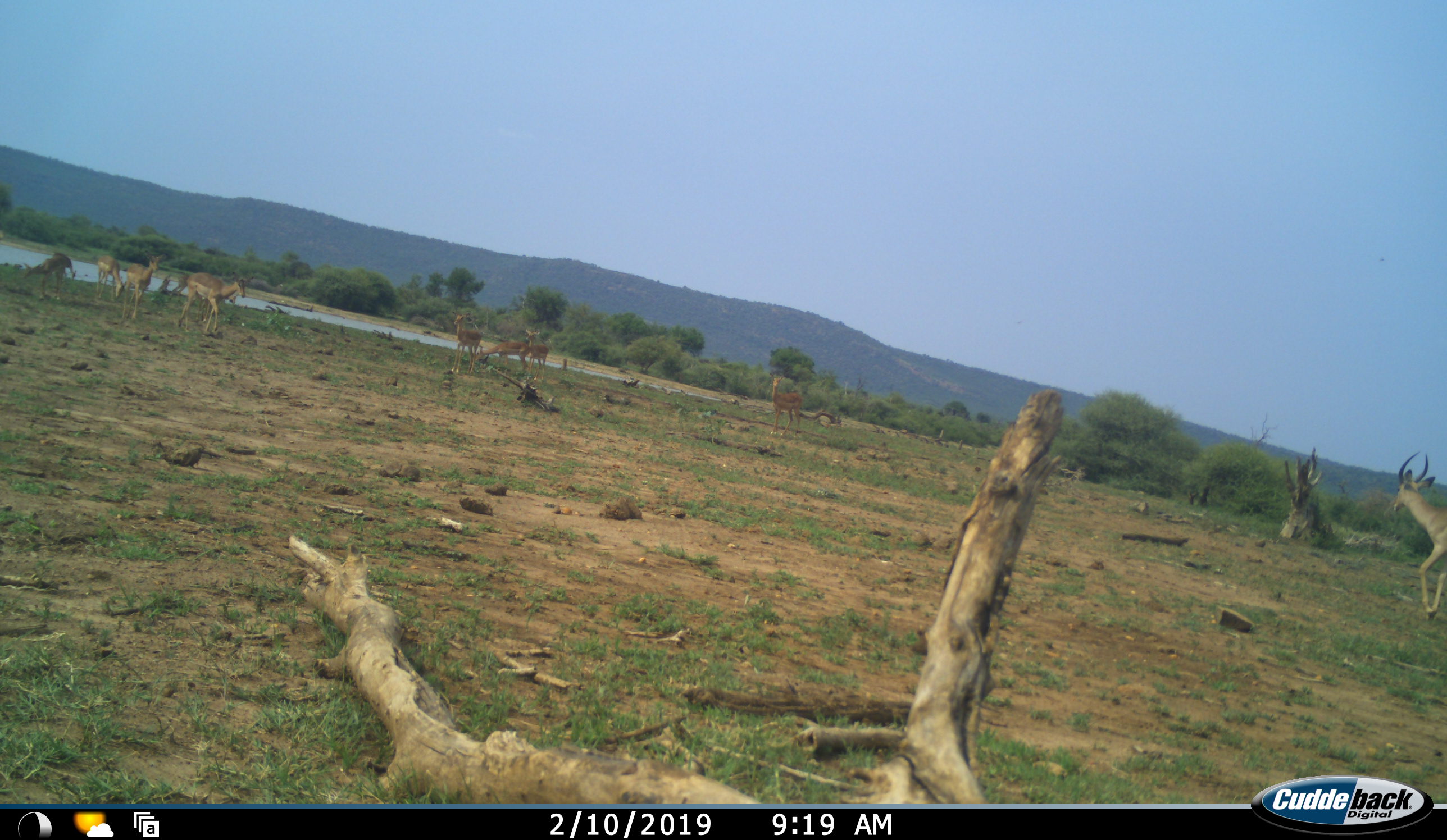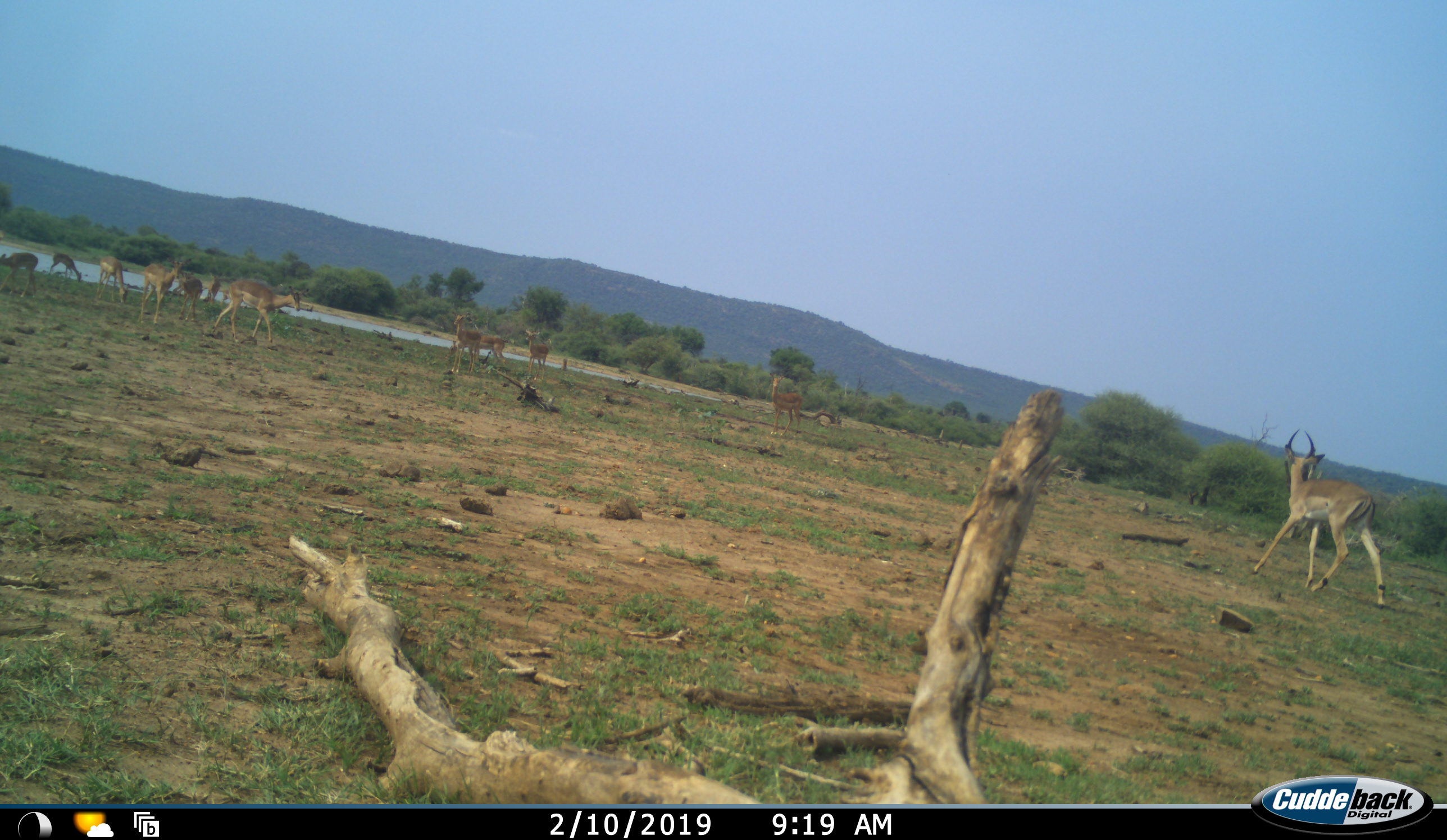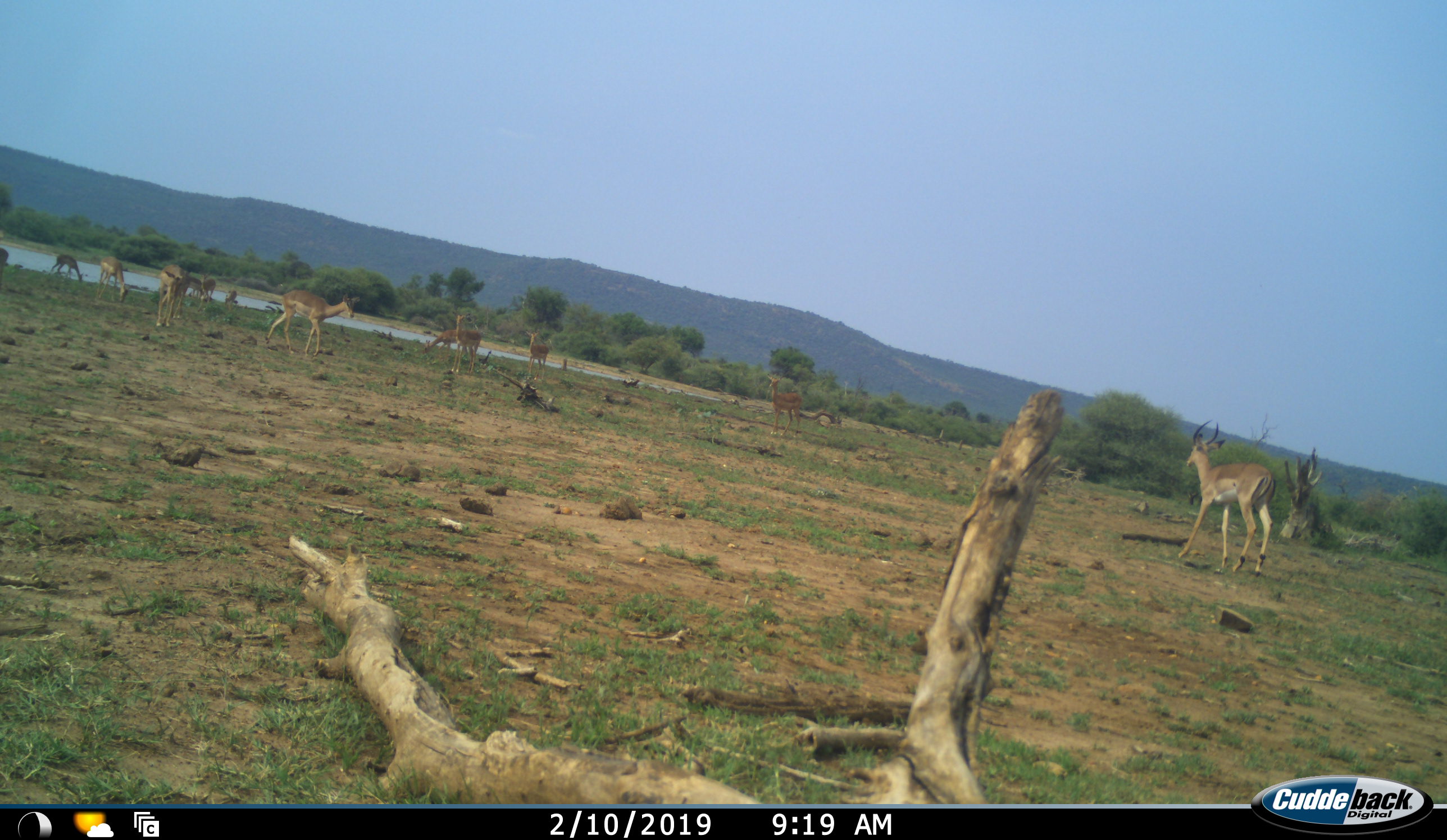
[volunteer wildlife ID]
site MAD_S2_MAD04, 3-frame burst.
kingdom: Animalia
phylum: Chordata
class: Mammalia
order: Artiodactyla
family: Bovidae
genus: Aepyceros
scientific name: Aepyceros melampus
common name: impala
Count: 11-50.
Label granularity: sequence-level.